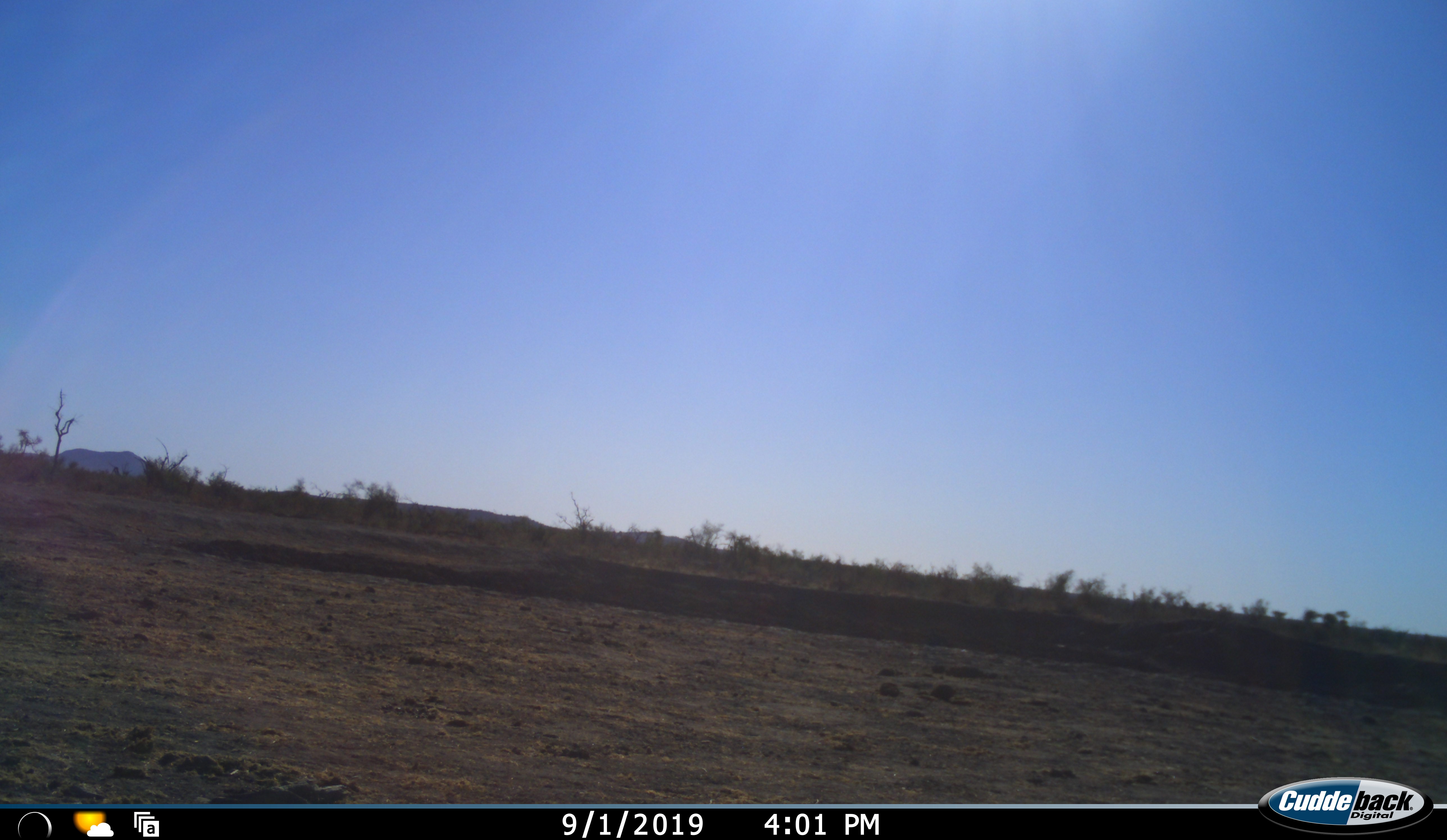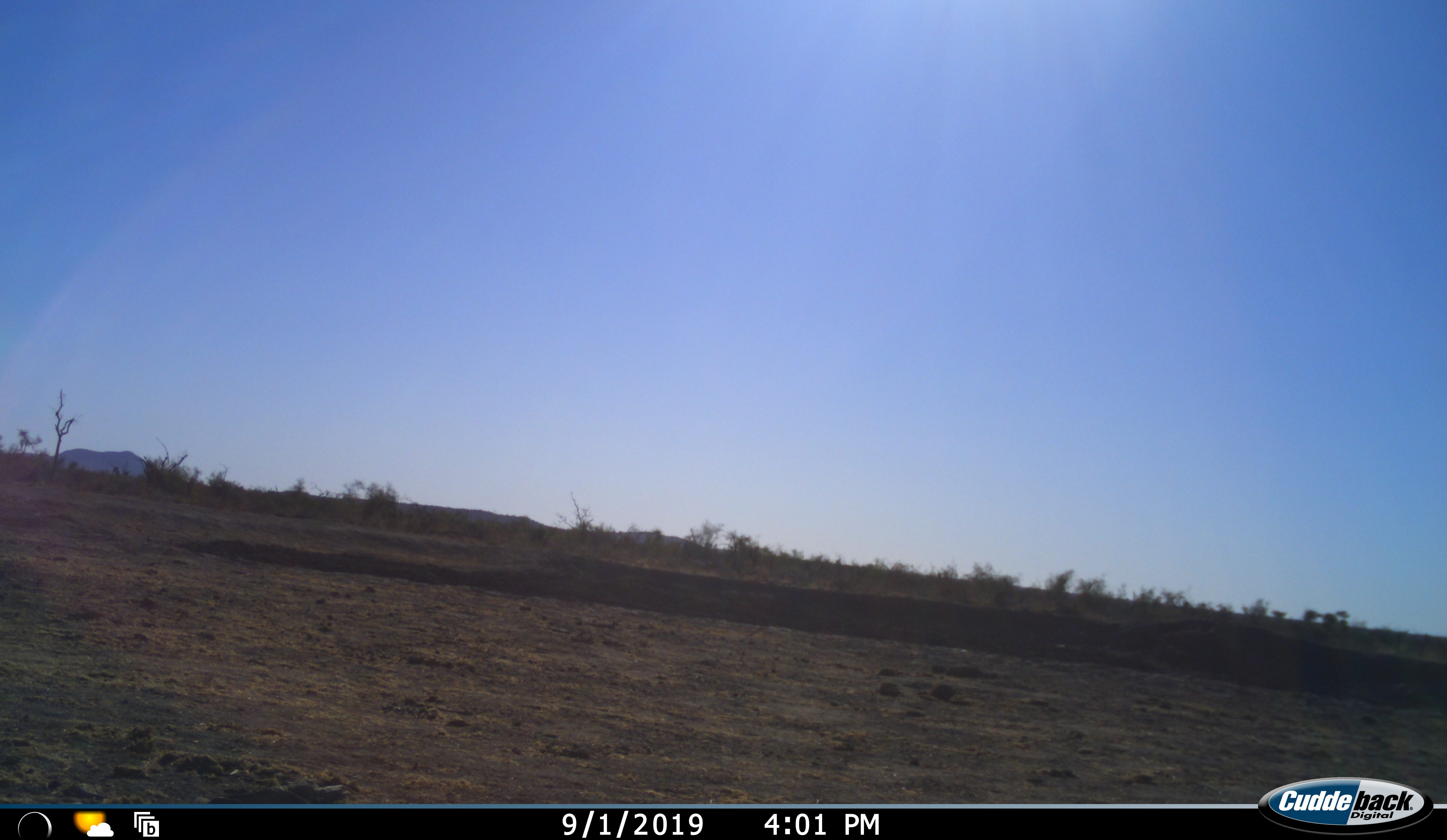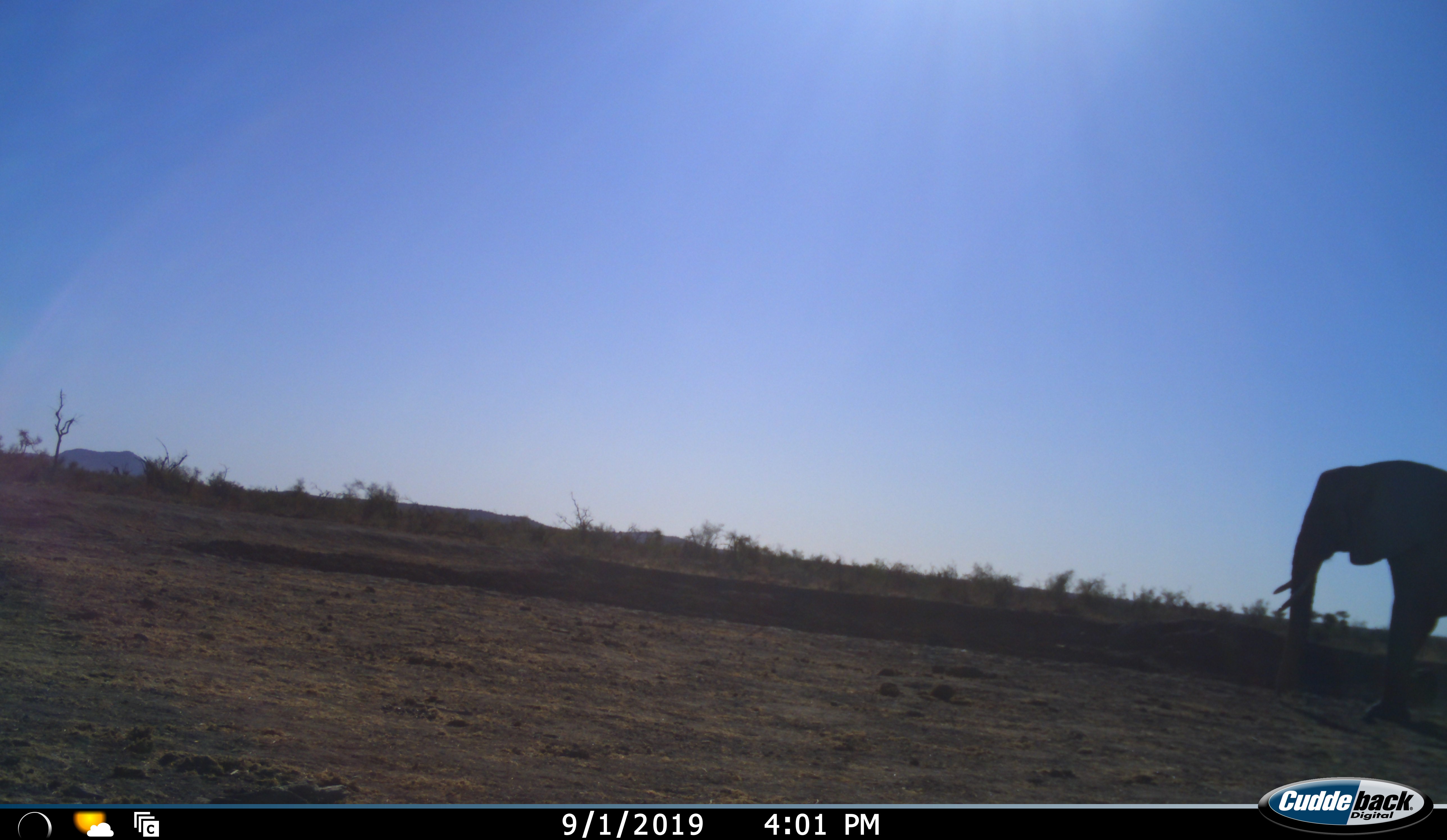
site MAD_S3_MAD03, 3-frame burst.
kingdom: Animalia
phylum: Chordata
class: Mammalia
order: Proboscidea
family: Elephantidae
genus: Loxodonta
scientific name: Loxodonta africana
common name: african bush elephant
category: elephant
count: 1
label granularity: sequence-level